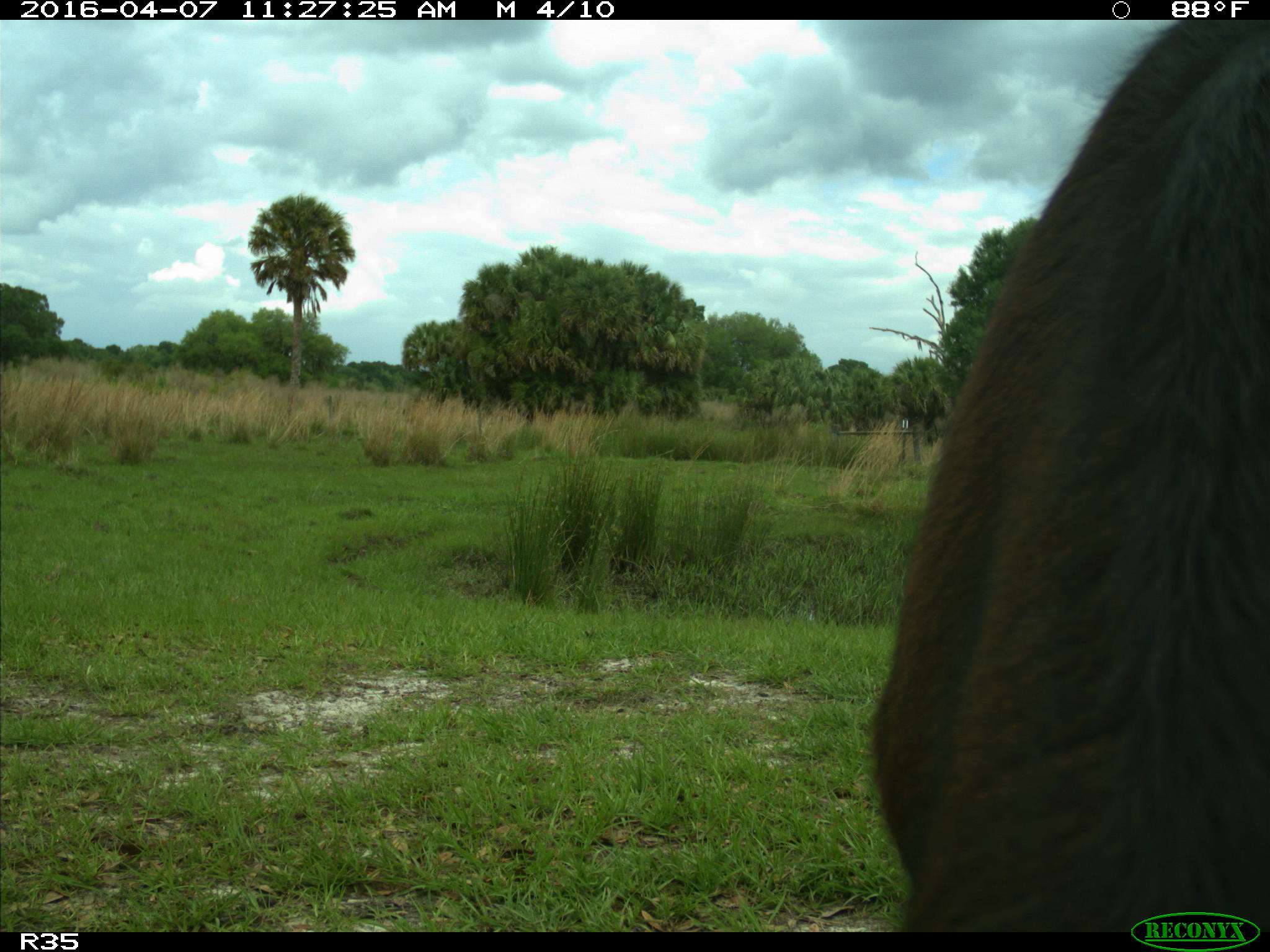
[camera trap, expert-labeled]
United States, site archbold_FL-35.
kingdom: Animalia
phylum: Chordata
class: Mammalia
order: Artiodactyla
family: Bovidae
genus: Bos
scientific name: Bos taurus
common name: domestic cow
Bos taurus (domestic cow).